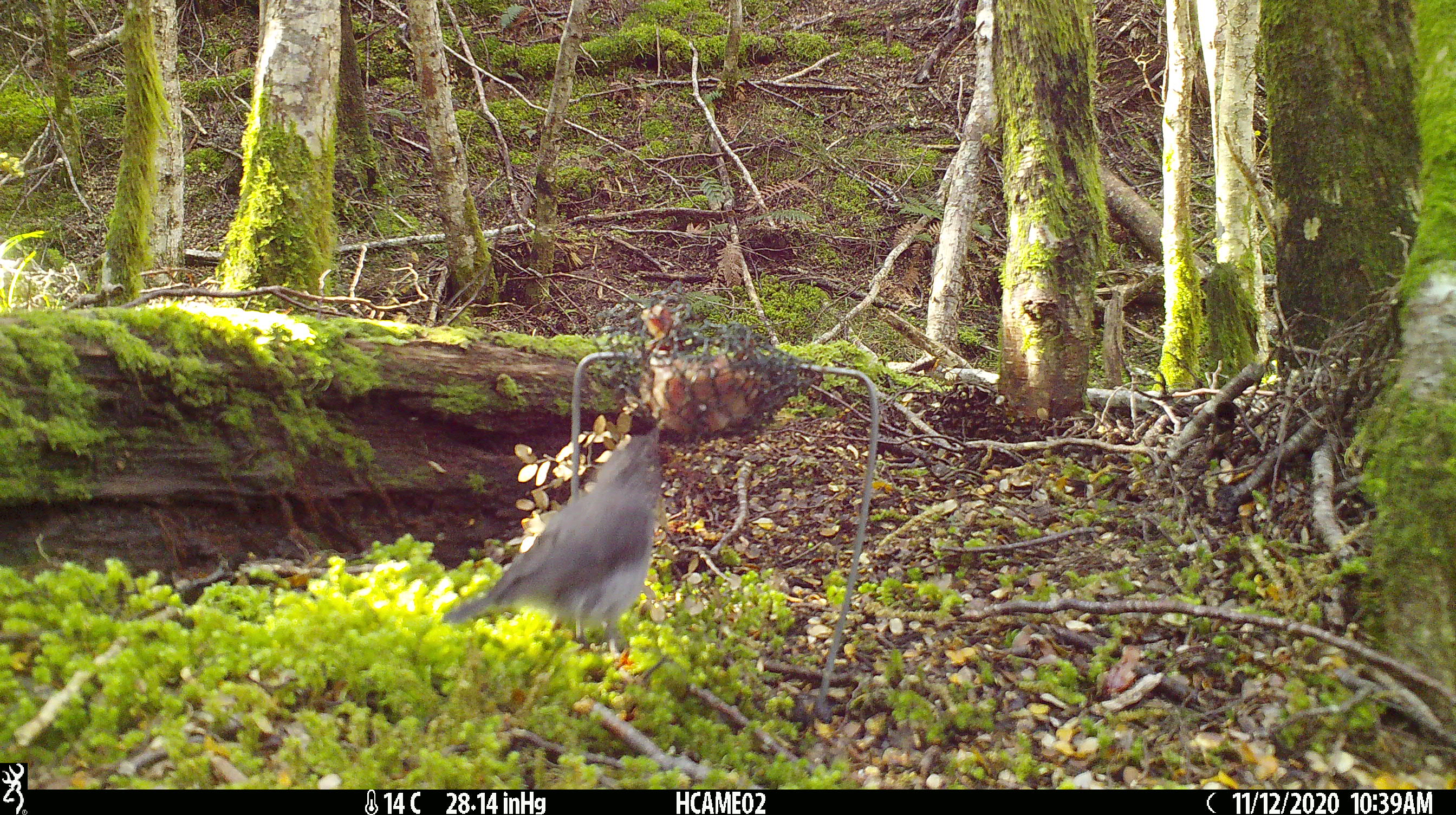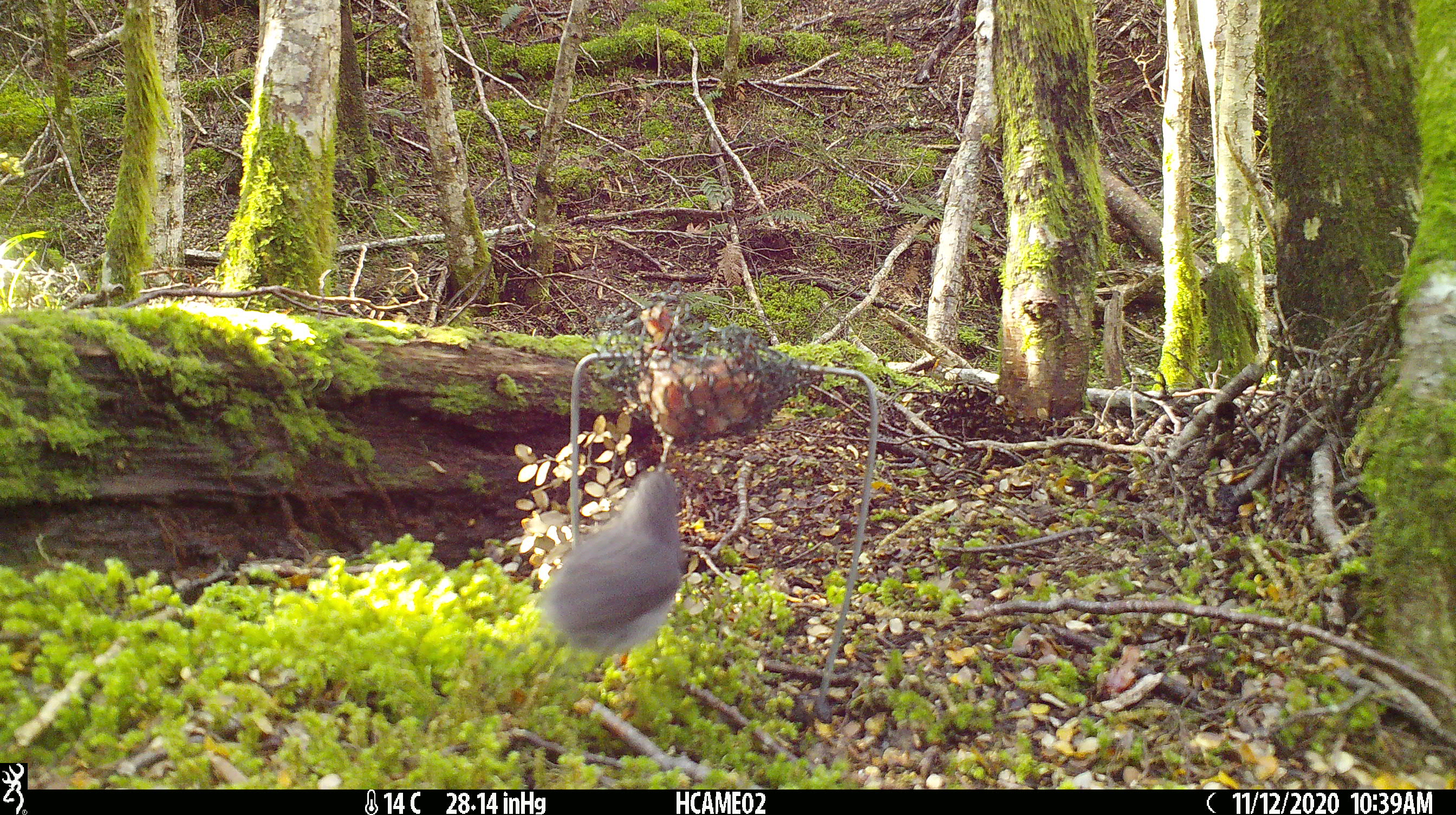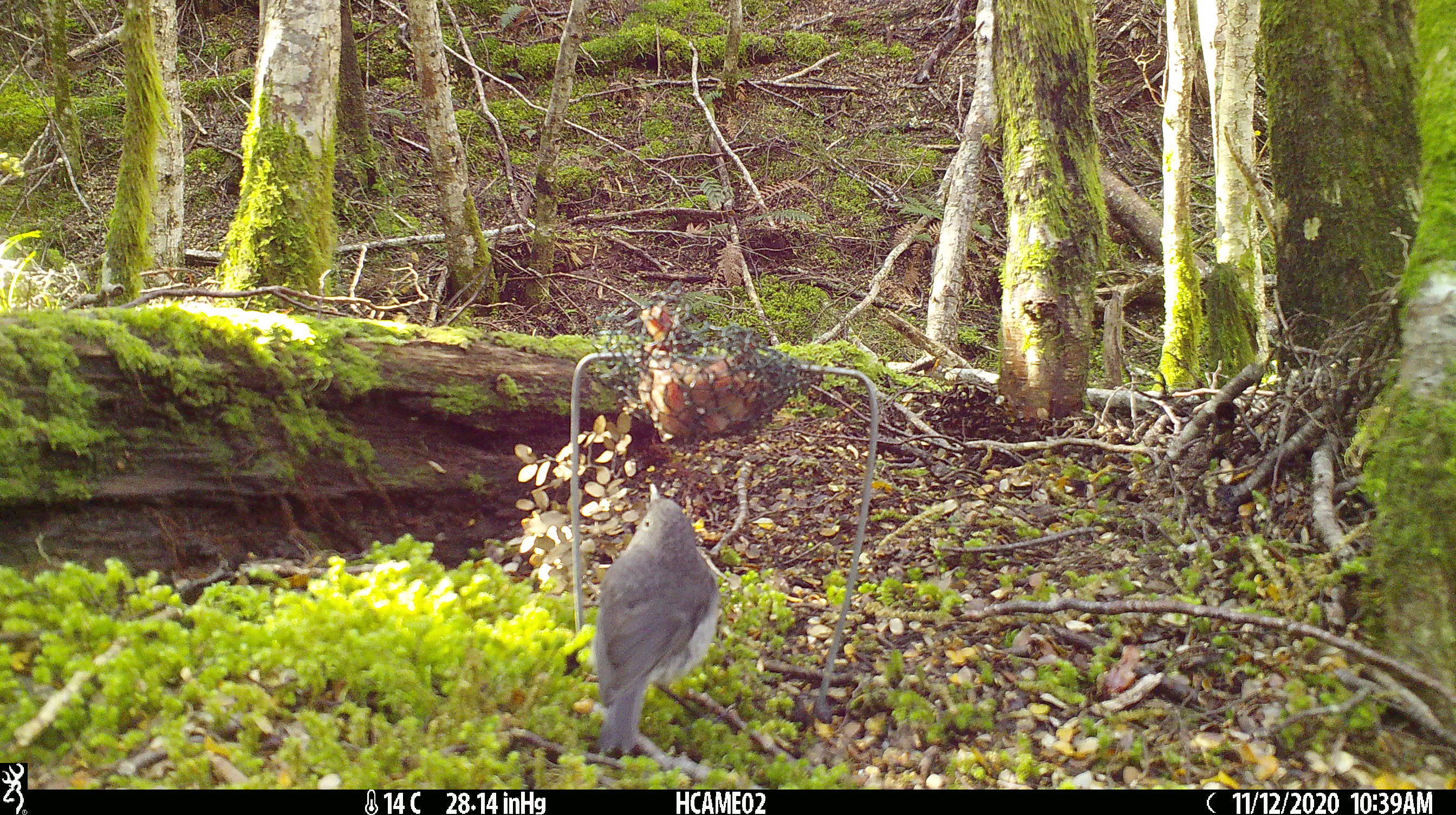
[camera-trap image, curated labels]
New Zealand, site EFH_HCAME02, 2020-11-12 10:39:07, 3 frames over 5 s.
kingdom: Animalia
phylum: Chordata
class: Aves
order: Passeriformes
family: Petroicidae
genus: Petroica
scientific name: Petroica australis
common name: new zealand robin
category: robin